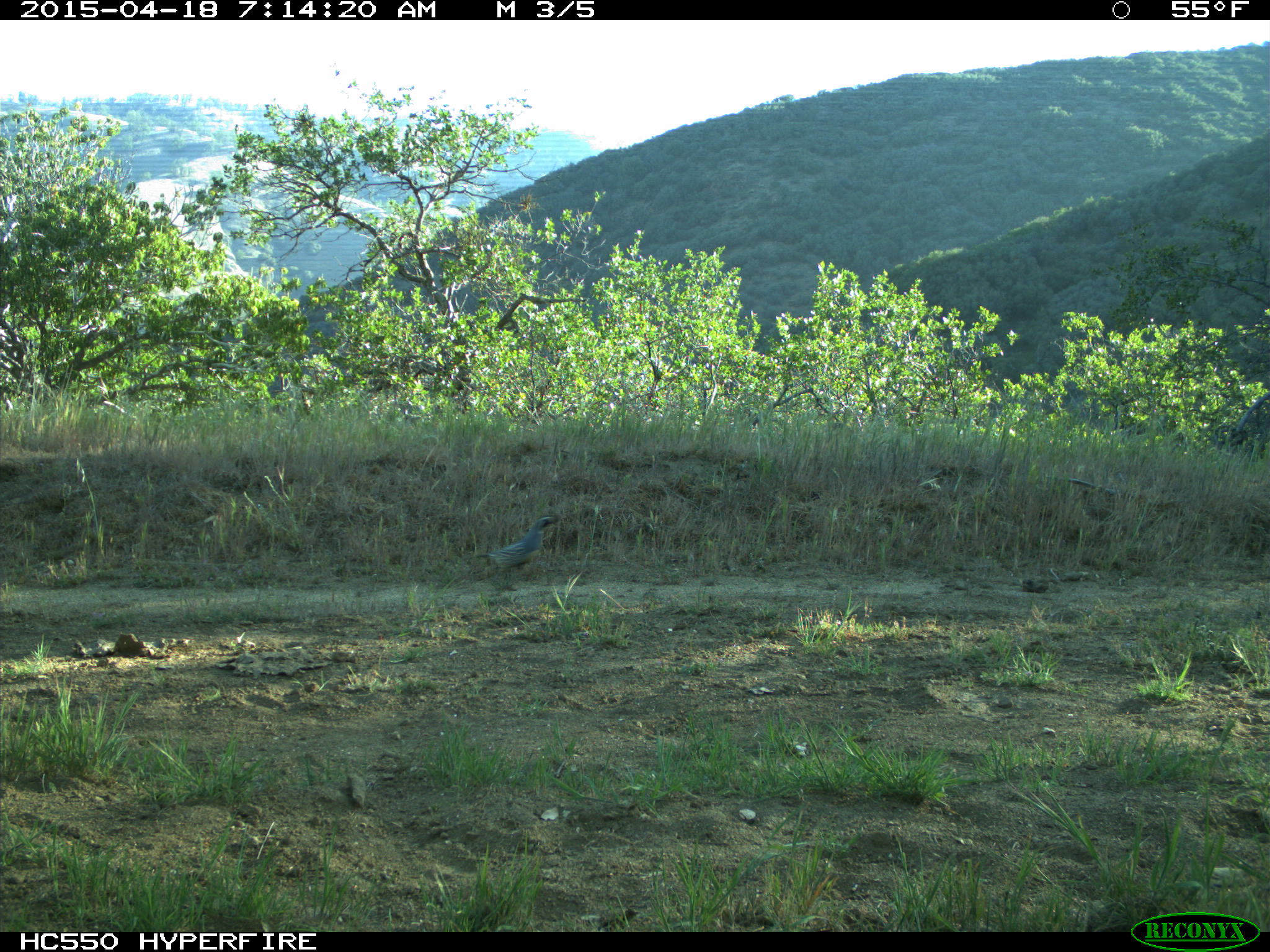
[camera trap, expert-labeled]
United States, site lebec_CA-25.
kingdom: Animalia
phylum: Chordata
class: Aves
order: Galliformes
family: Odontophoridae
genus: Callipepla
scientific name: Callipepla californica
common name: california quail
Callipepla californica (california quail).